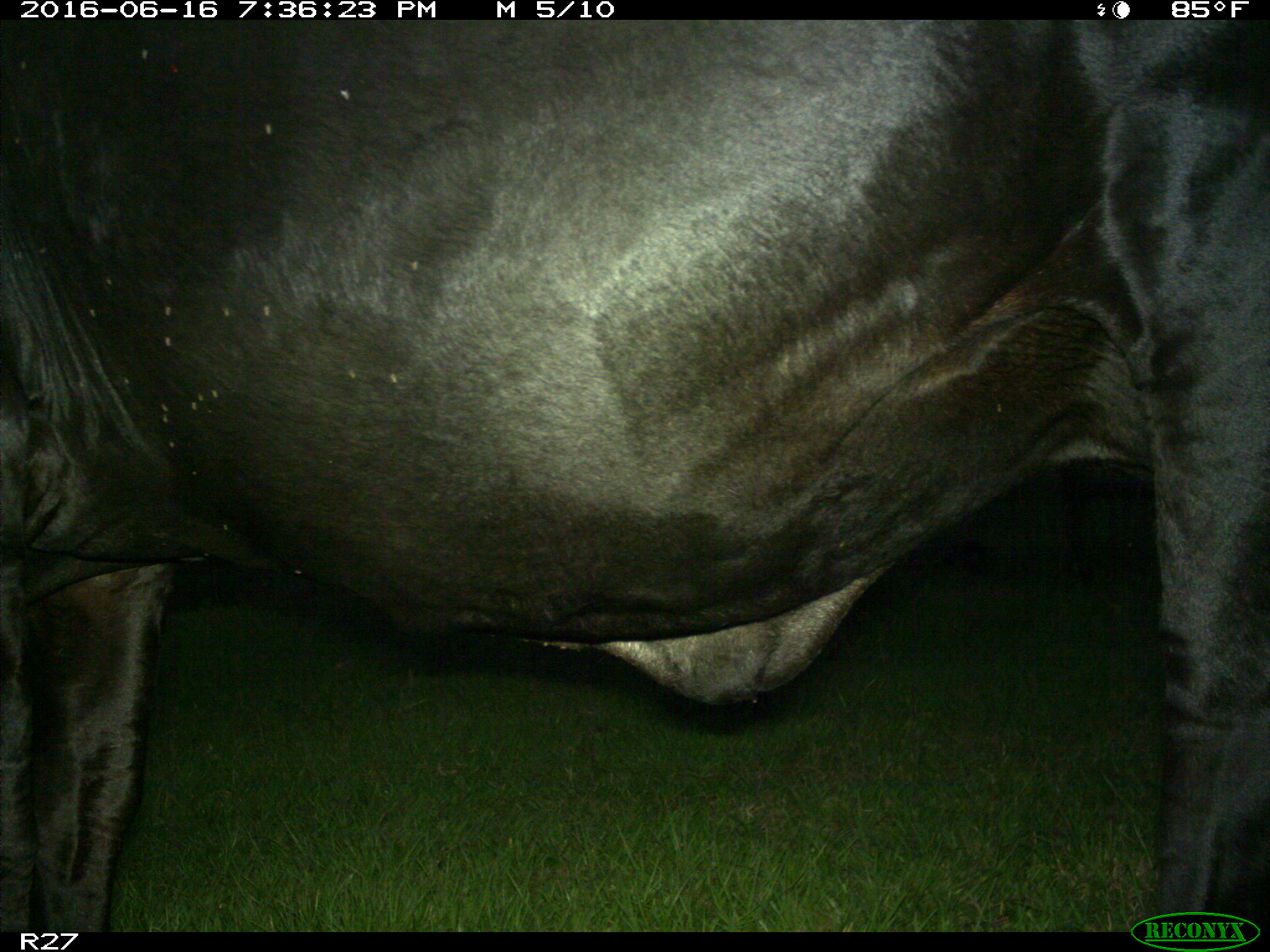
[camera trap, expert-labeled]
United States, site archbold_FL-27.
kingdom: Animalia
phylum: Chordata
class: Mammalia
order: Artiodactyla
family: Bovidae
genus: Bos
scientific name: Bos taurus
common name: domestic cow